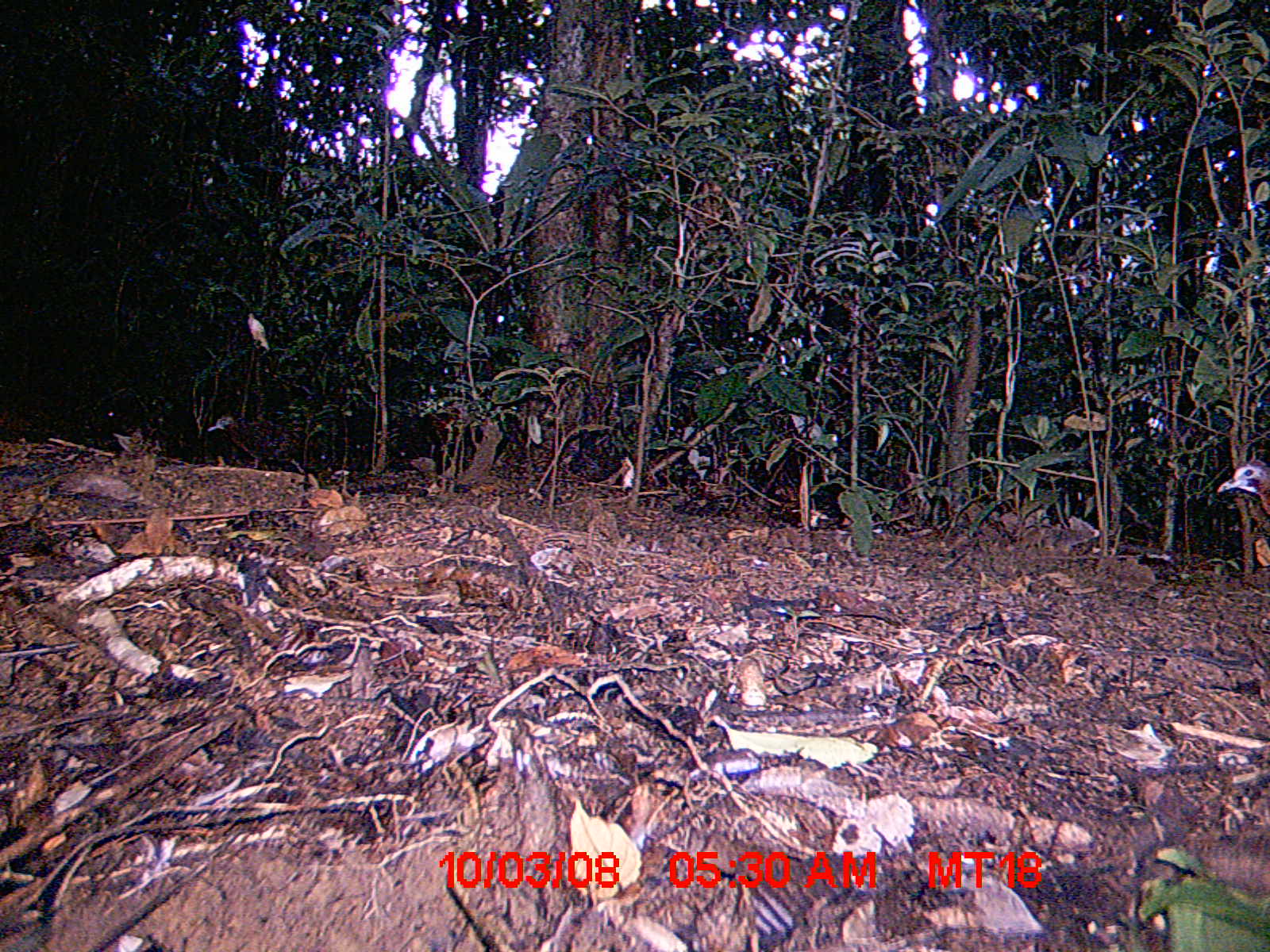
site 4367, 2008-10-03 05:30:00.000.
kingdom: Animalia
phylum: Chordata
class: Aves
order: Gruiformes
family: Sarothruridae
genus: Mentocrex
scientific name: Mentocrex kioloides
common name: madagascar wood rail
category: canirallus kioloides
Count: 4.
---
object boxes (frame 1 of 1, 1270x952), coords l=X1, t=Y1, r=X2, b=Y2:
canirallus kioloides: l=1216, t=457, r=1270, b=518